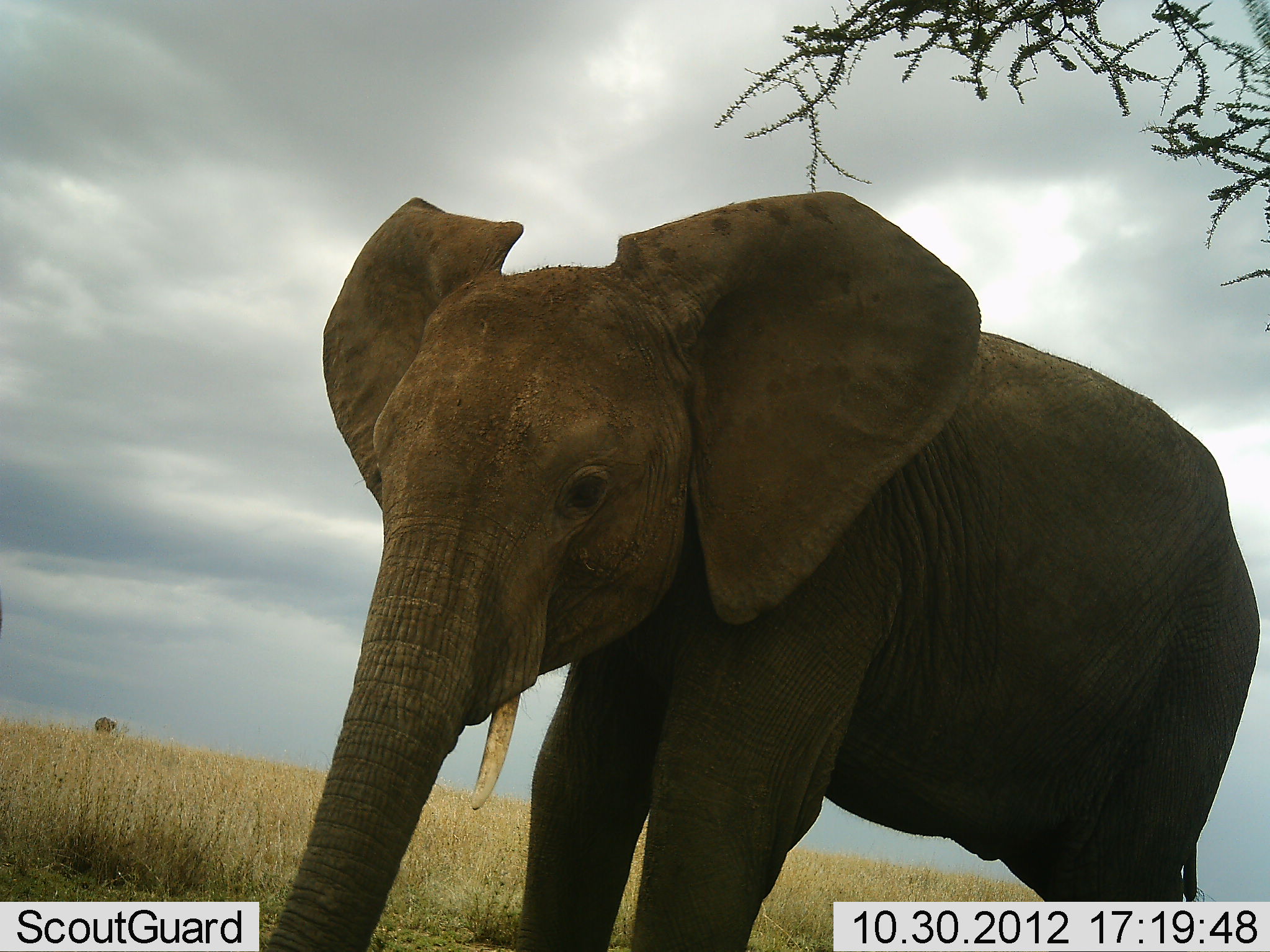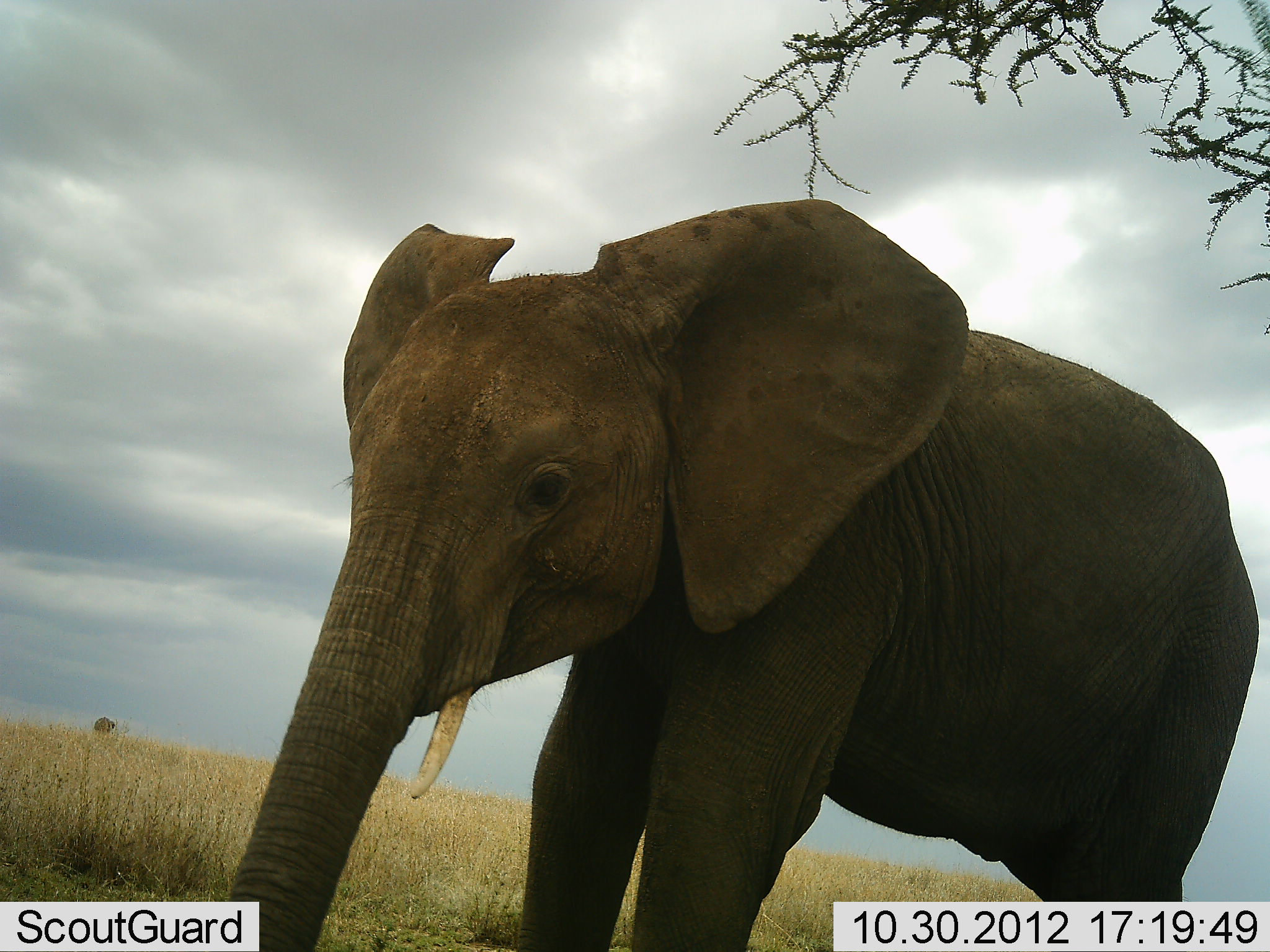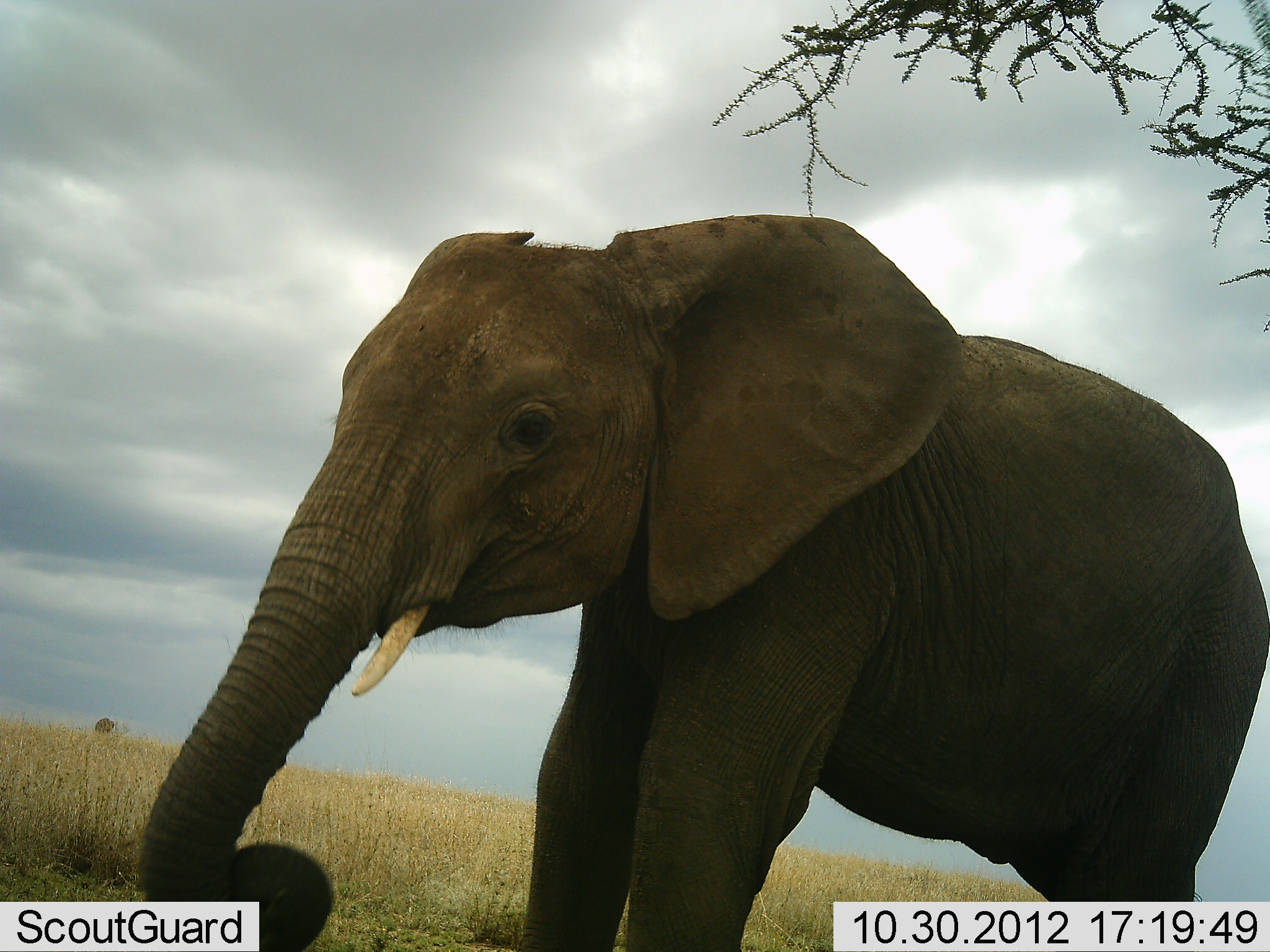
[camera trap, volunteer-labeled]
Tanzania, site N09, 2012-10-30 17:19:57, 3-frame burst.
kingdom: Animalia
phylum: Chordata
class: Mammalia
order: Proboscidea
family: Elephantidae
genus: Loxodonta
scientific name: Loxodonta africana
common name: african bush elephant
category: elephant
Elephant (african bush elephant) (Loxodonta africana), count 1. Behavior (volunteer vote fractions): standing 90%, resting 10%, moving 10%, interacting 0%. Young present (vote fraction): 30%. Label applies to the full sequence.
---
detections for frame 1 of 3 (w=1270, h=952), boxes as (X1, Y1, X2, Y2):
animal: (262, 188, 1266, 952)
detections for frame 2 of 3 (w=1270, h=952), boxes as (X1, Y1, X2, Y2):
animal: (226, 197, 1269, 952)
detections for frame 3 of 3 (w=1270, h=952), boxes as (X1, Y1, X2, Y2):
animal: (132, 212, 1270, 952)